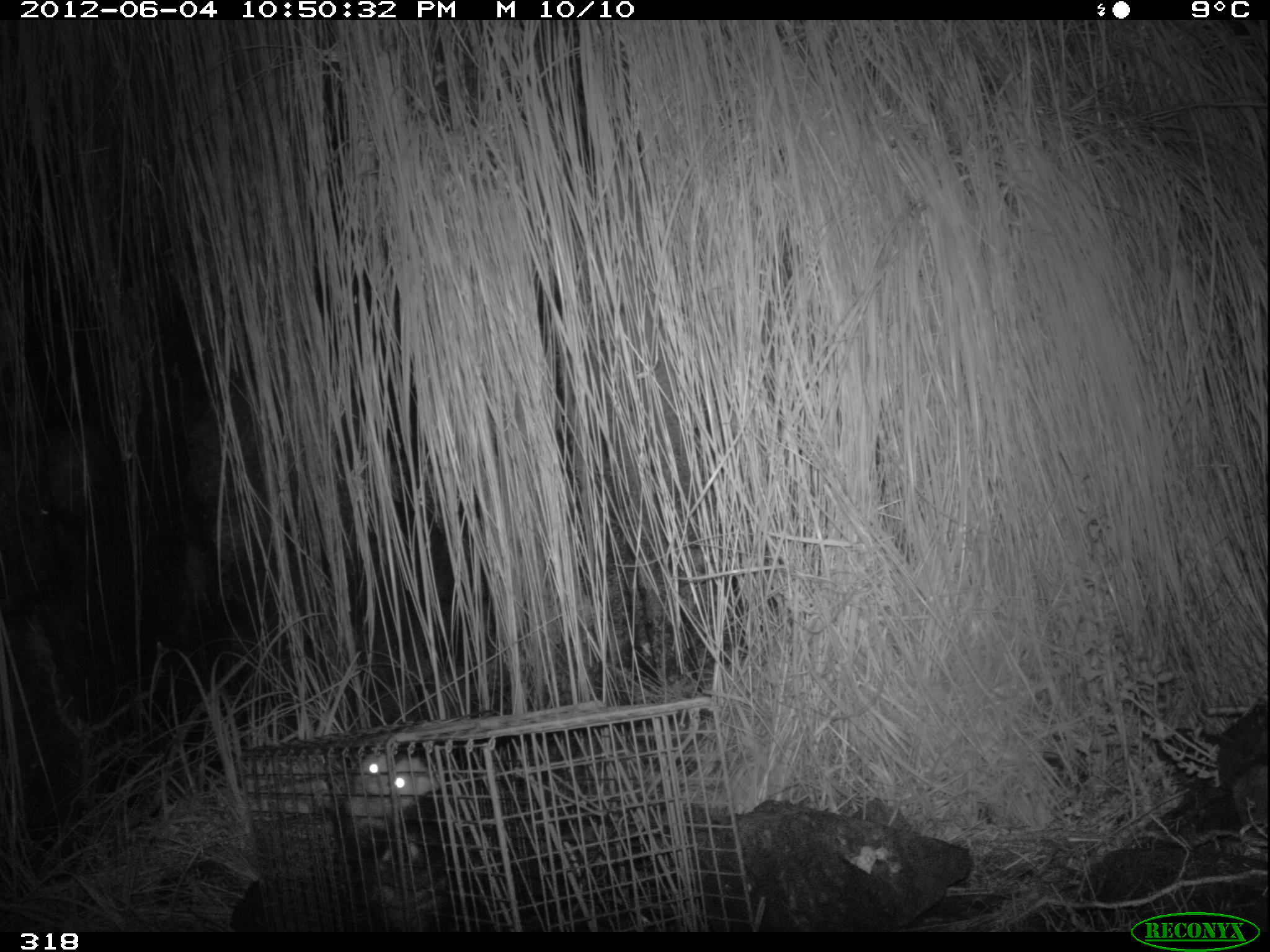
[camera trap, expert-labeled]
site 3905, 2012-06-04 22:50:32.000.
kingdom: Animalia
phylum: Chordata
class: Mammalia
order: Didelphimorphia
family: Didelphidae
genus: Didelphis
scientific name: Didelphis pernigra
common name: andean white-eared opossum